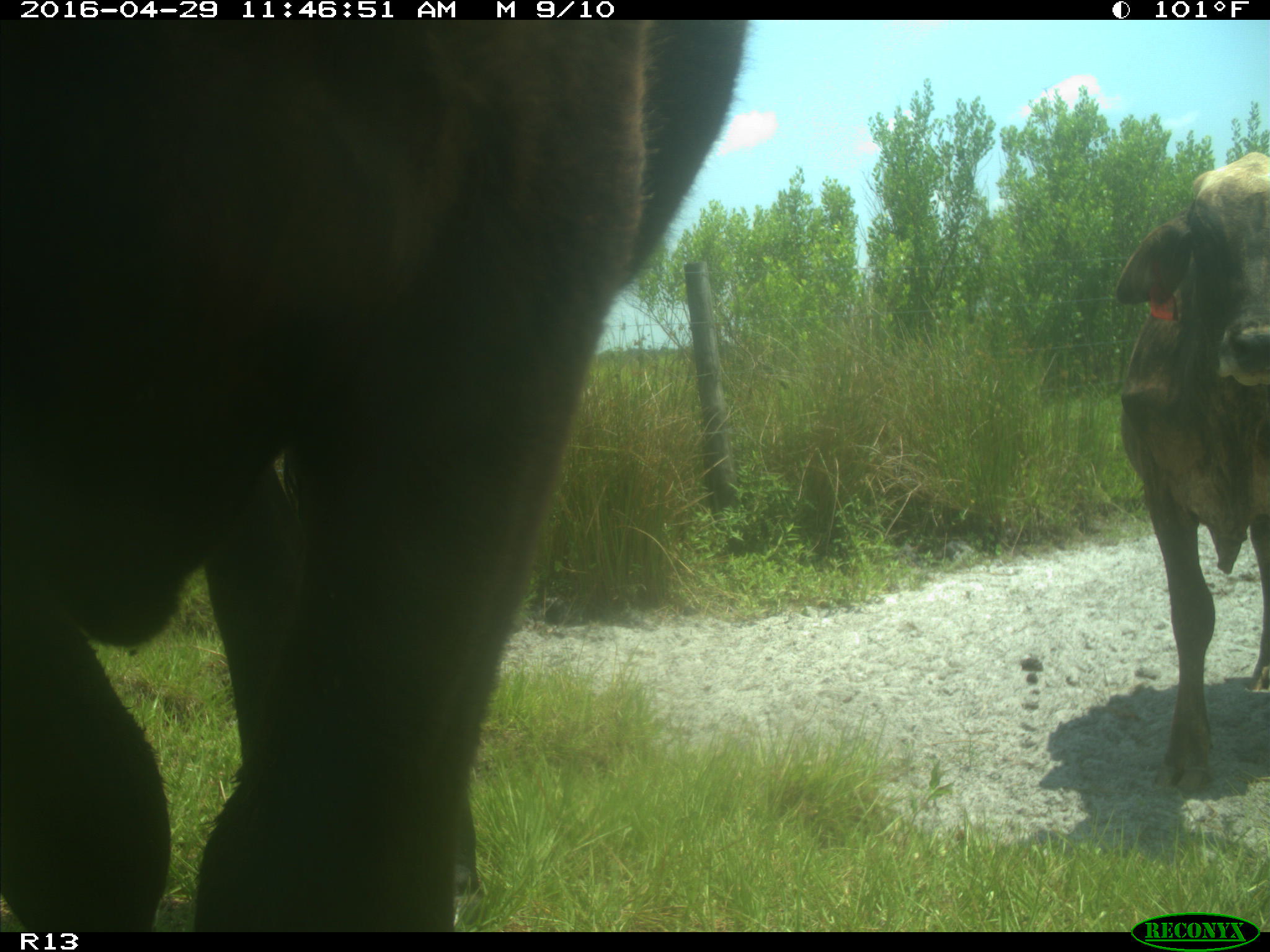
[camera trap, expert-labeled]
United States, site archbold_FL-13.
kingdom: Animalia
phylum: Chordata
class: Mammalia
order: Artiodactyla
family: Bovidae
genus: Bos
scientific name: Bos taurus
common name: domestic cow